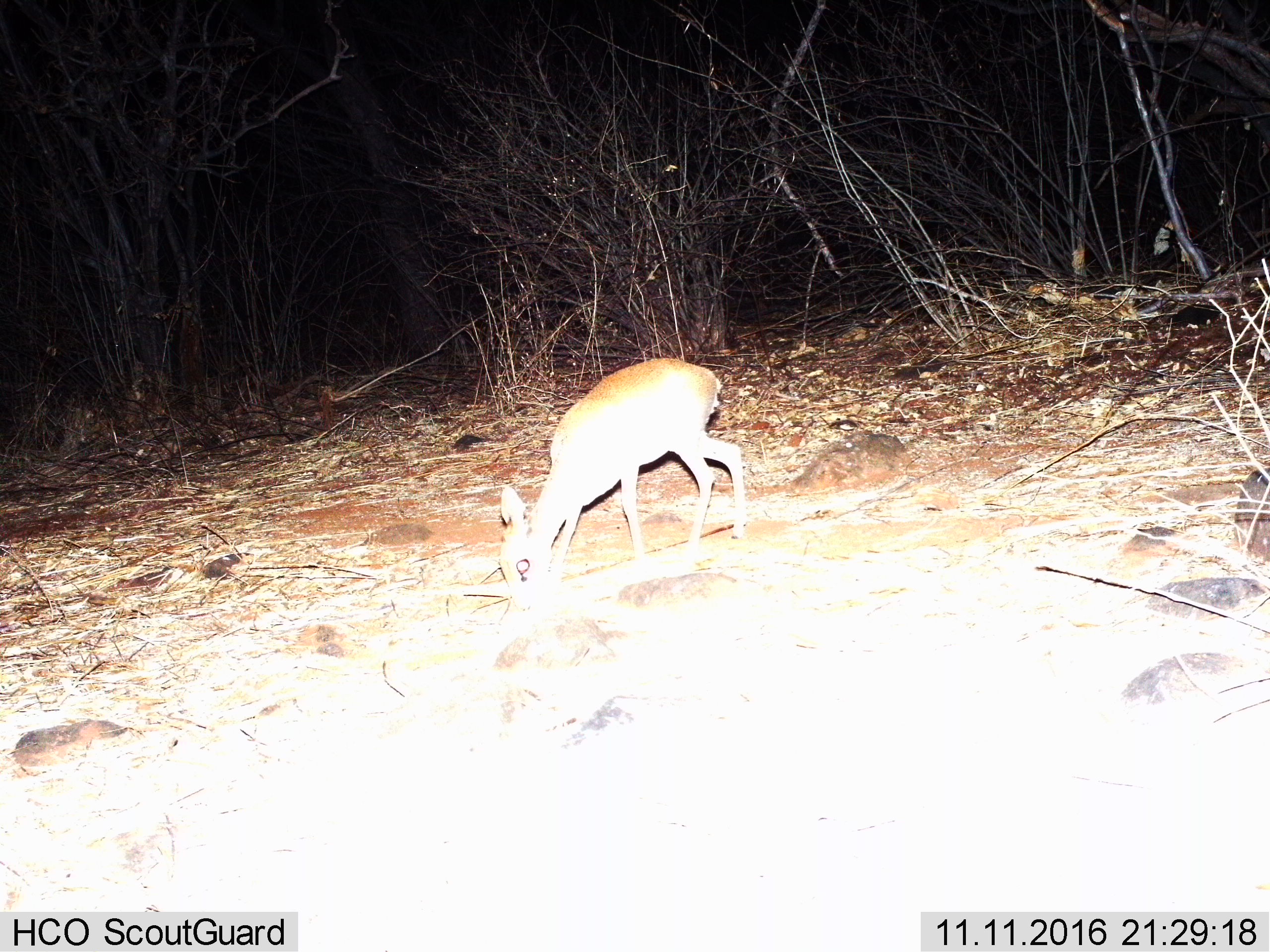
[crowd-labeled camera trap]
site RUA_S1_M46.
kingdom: Animalia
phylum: Chordata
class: Mammalia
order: Artiodactyla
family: Bovidae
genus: Madoqua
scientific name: Madoqua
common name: dik-dik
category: dikdik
Dikdik (dik-dik) (Madoqua), count 1. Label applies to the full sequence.